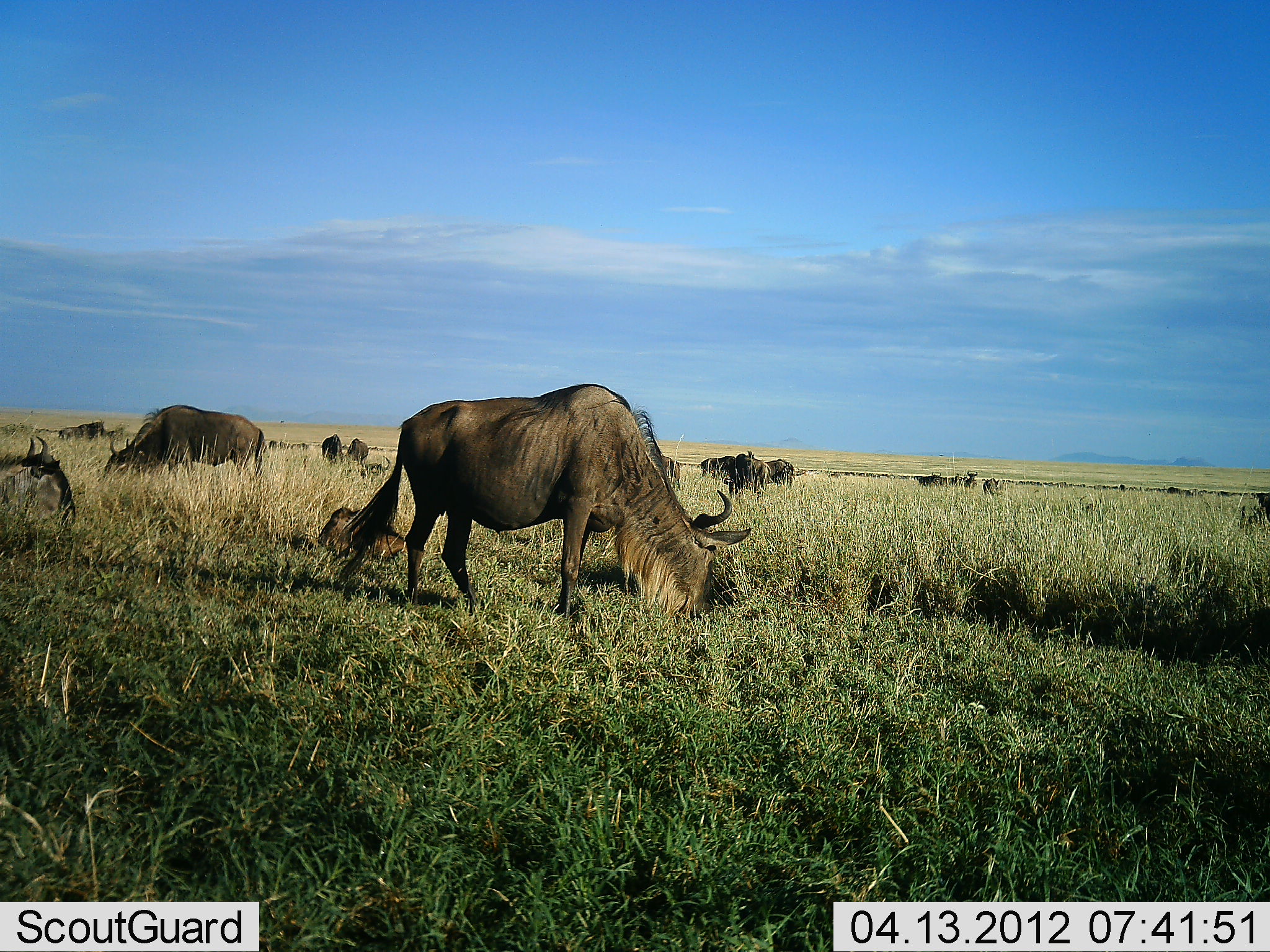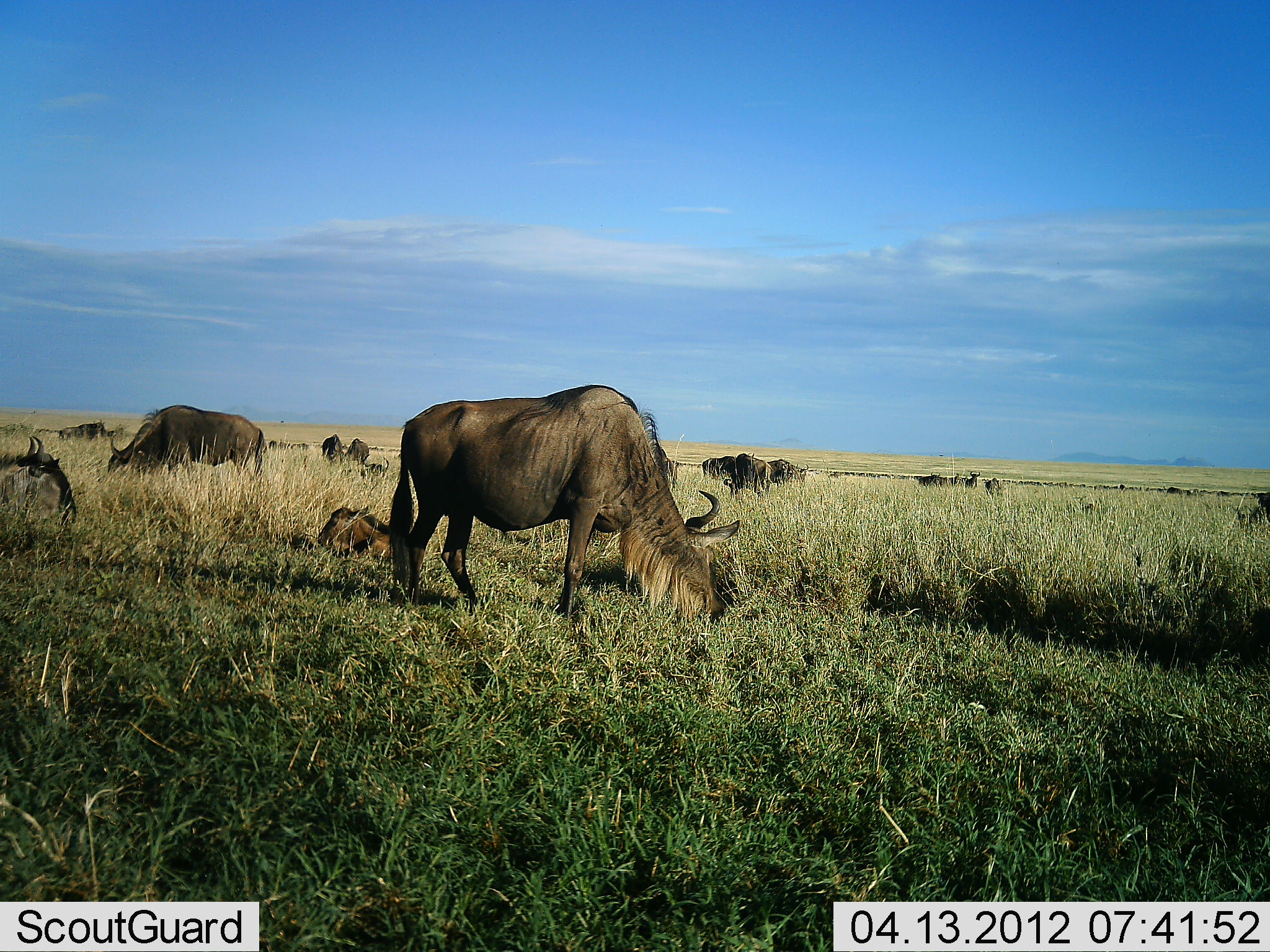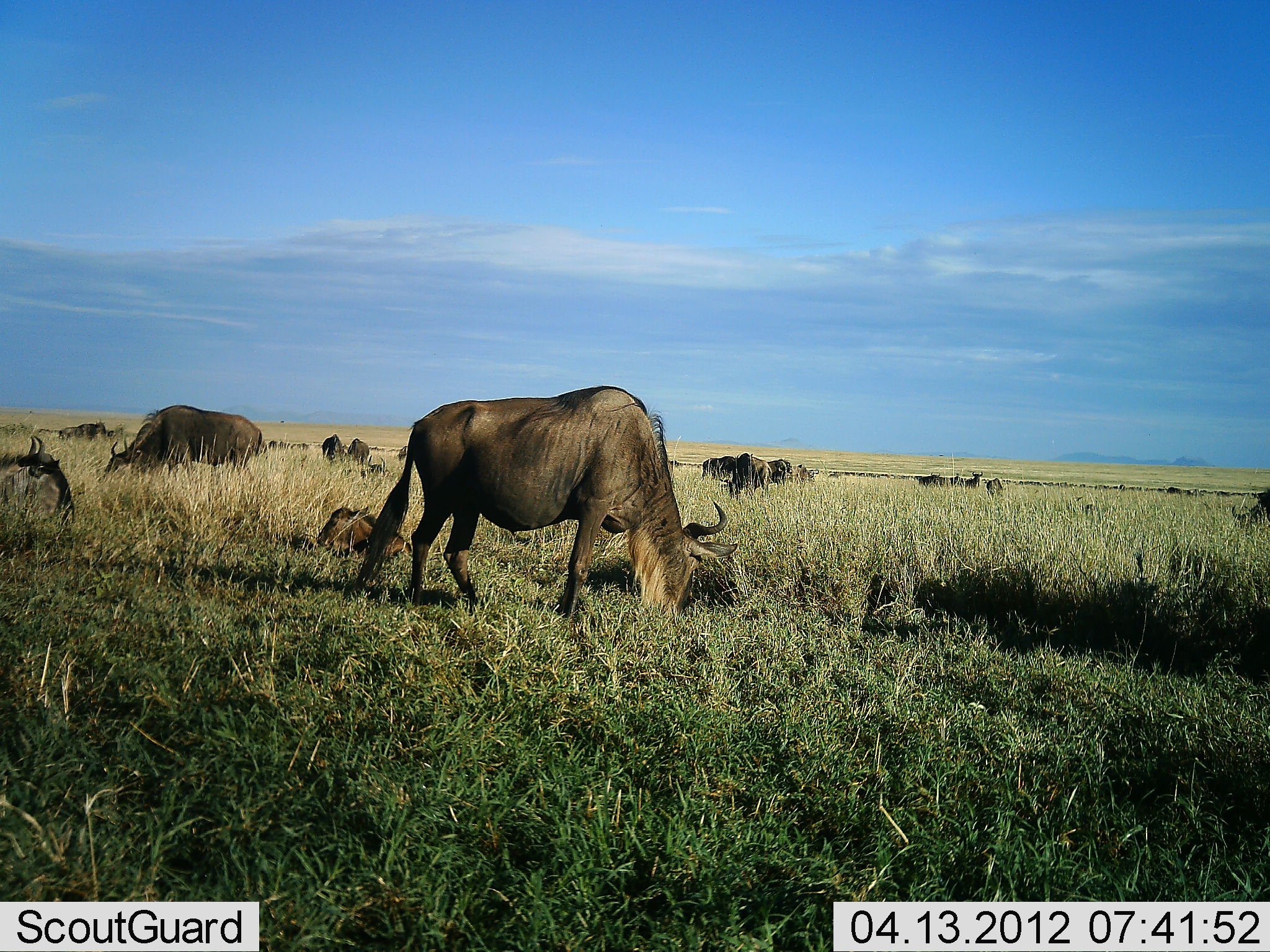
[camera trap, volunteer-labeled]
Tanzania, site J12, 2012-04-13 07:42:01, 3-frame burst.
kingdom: Animalia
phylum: Chordata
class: Mammalia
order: Artiodactyla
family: Bovidae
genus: Connochaetes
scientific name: Connochaetes taurinus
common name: blue wildebeest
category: wildebeest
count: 11-50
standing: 37%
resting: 79%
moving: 16%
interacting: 0%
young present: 79%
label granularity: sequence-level